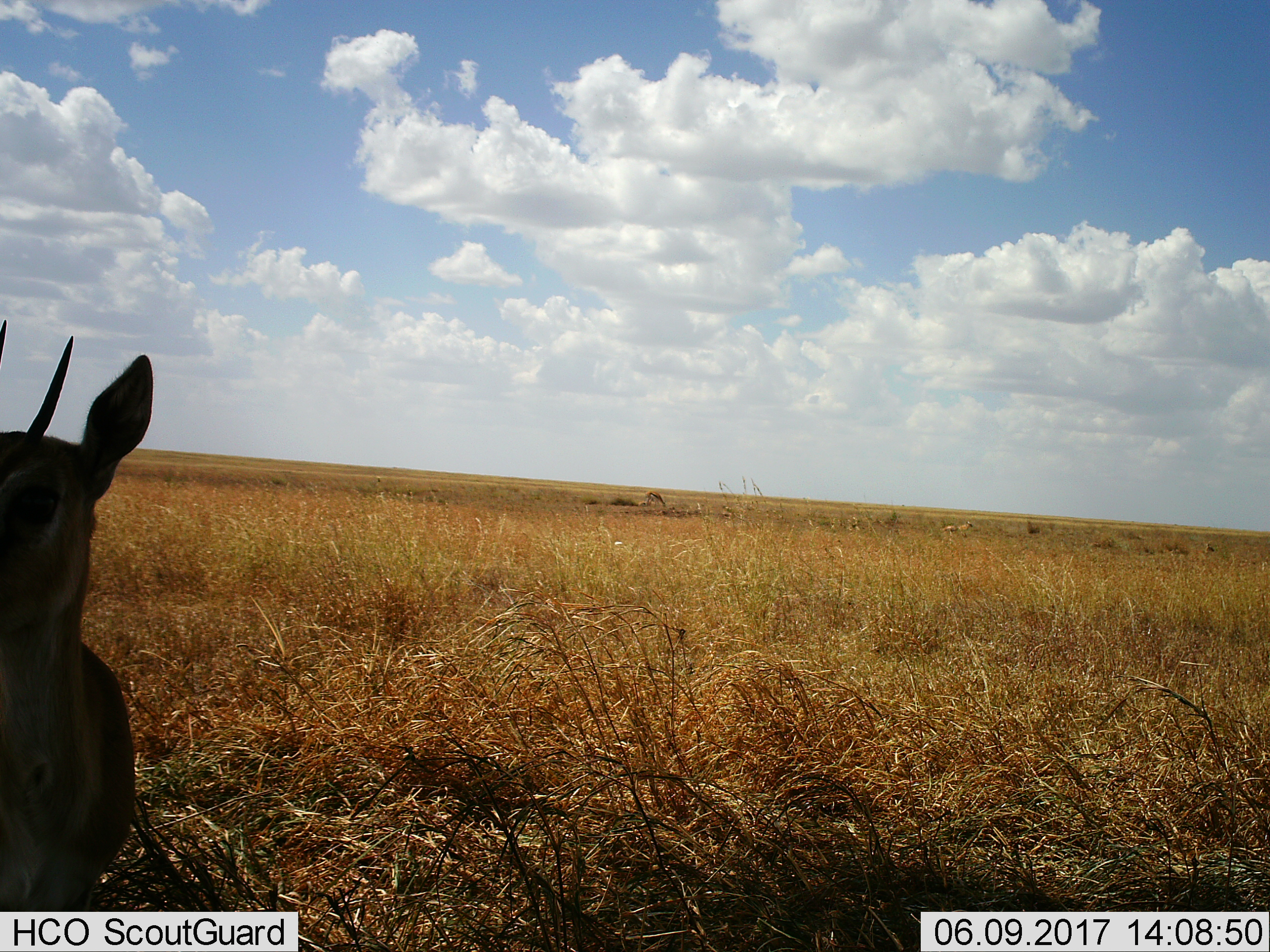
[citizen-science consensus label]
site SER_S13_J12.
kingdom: Animalia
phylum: Chordata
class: Mammalia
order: Artiodactyla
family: Bovidae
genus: Eudorcas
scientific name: Eudorcas thomsonii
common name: thomson's gazelle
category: gazellethomsons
Gazellethomsons (thomson's gazelle) (Eudorcas thomsonii), count 1. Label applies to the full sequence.